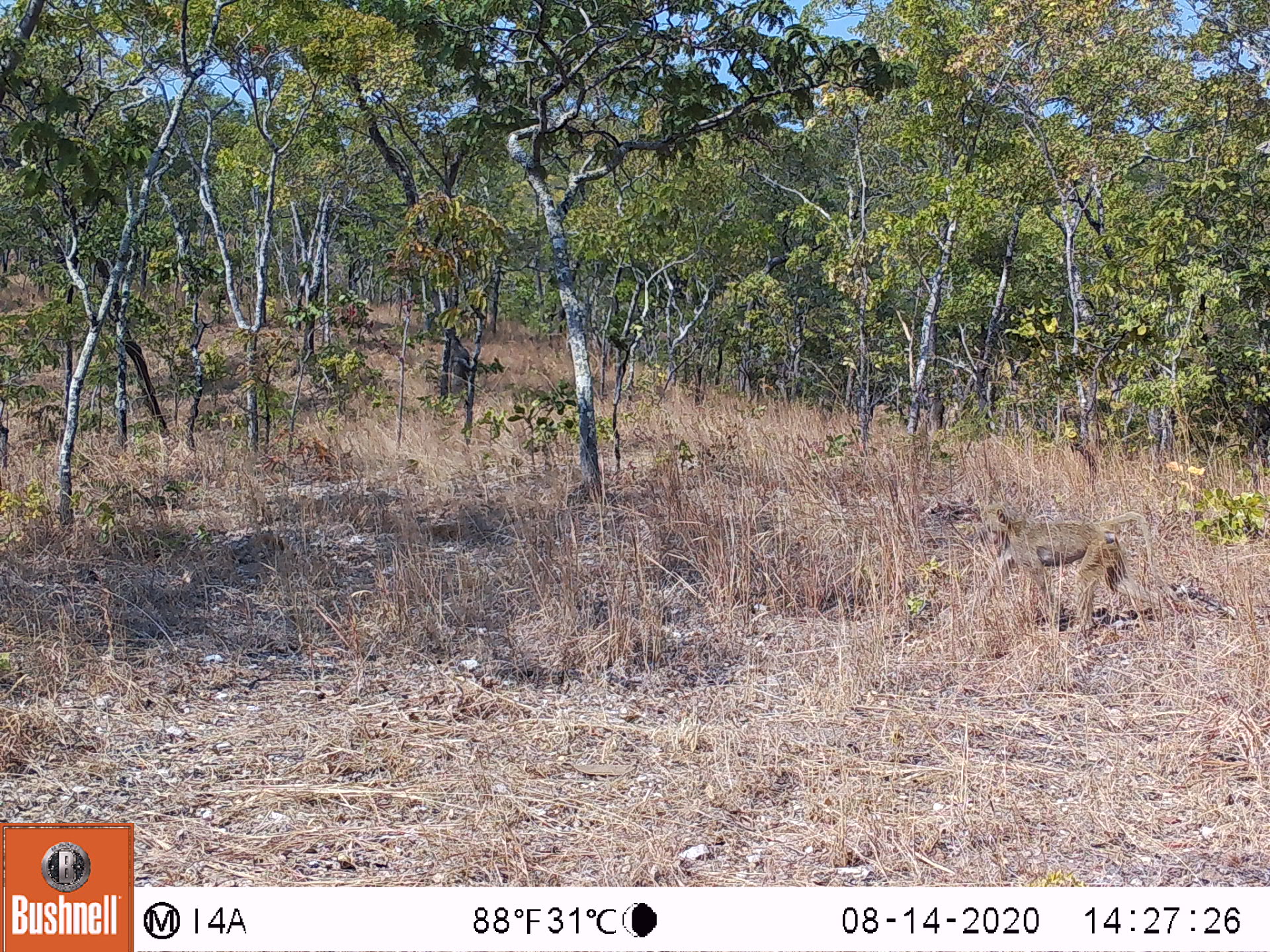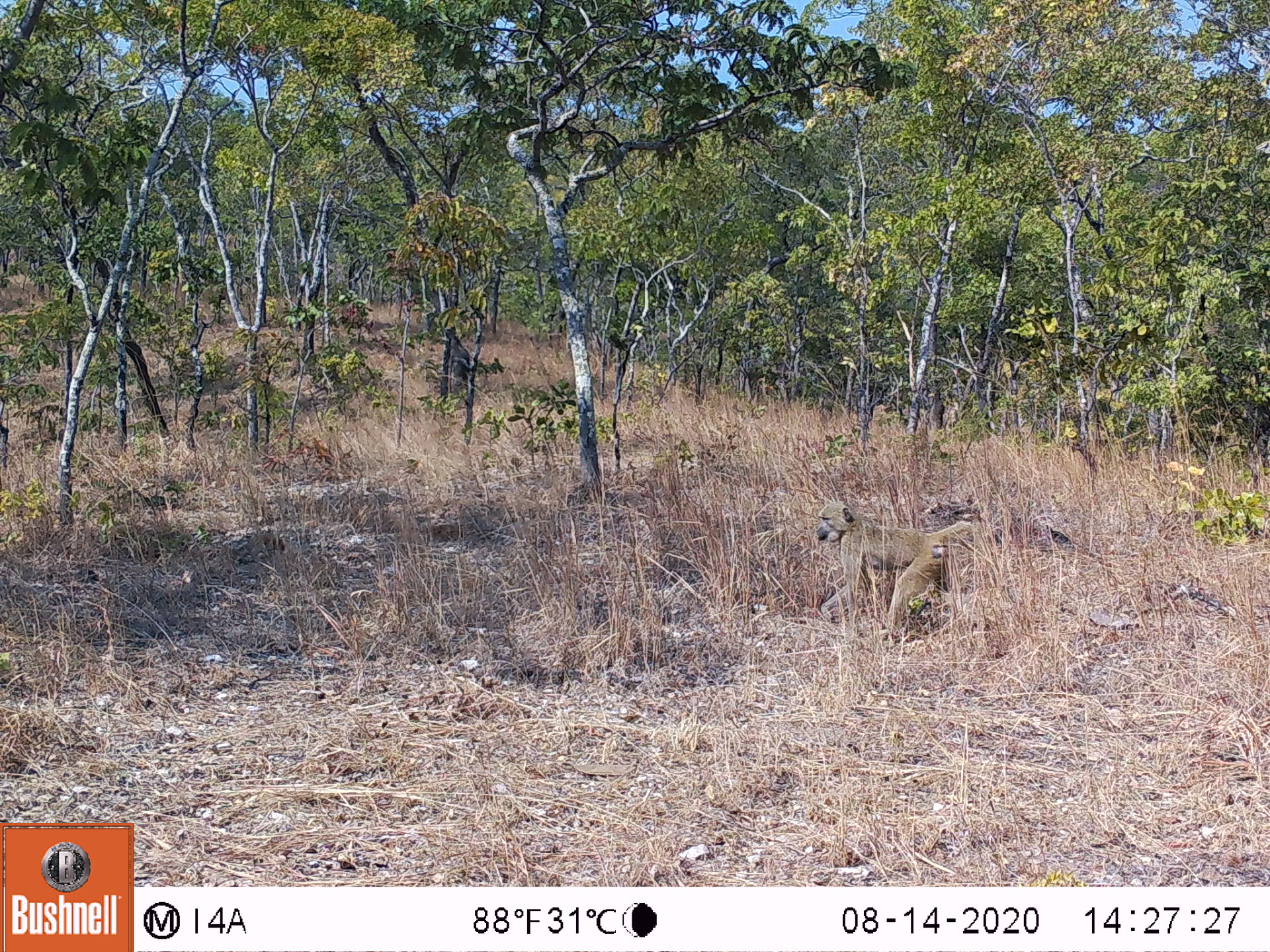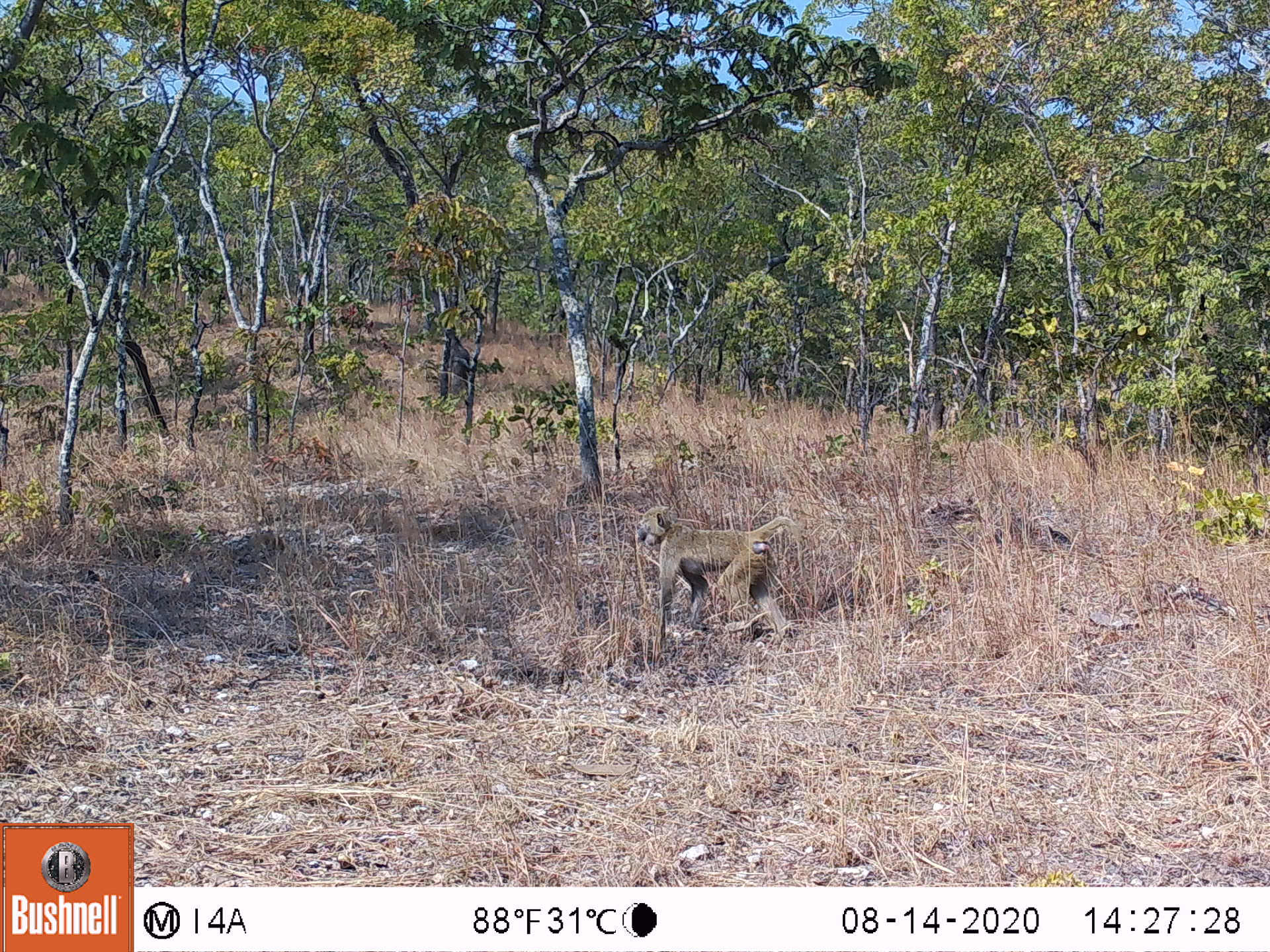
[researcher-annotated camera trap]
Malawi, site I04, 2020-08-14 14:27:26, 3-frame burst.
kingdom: Animalia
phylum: Chordata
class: Mammalia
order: Primates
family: Cercopithecidae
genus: Papio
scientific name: Papio cynocephalus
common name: yellow baboon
Yellow baboon (Papio cynocephalus), count 1.